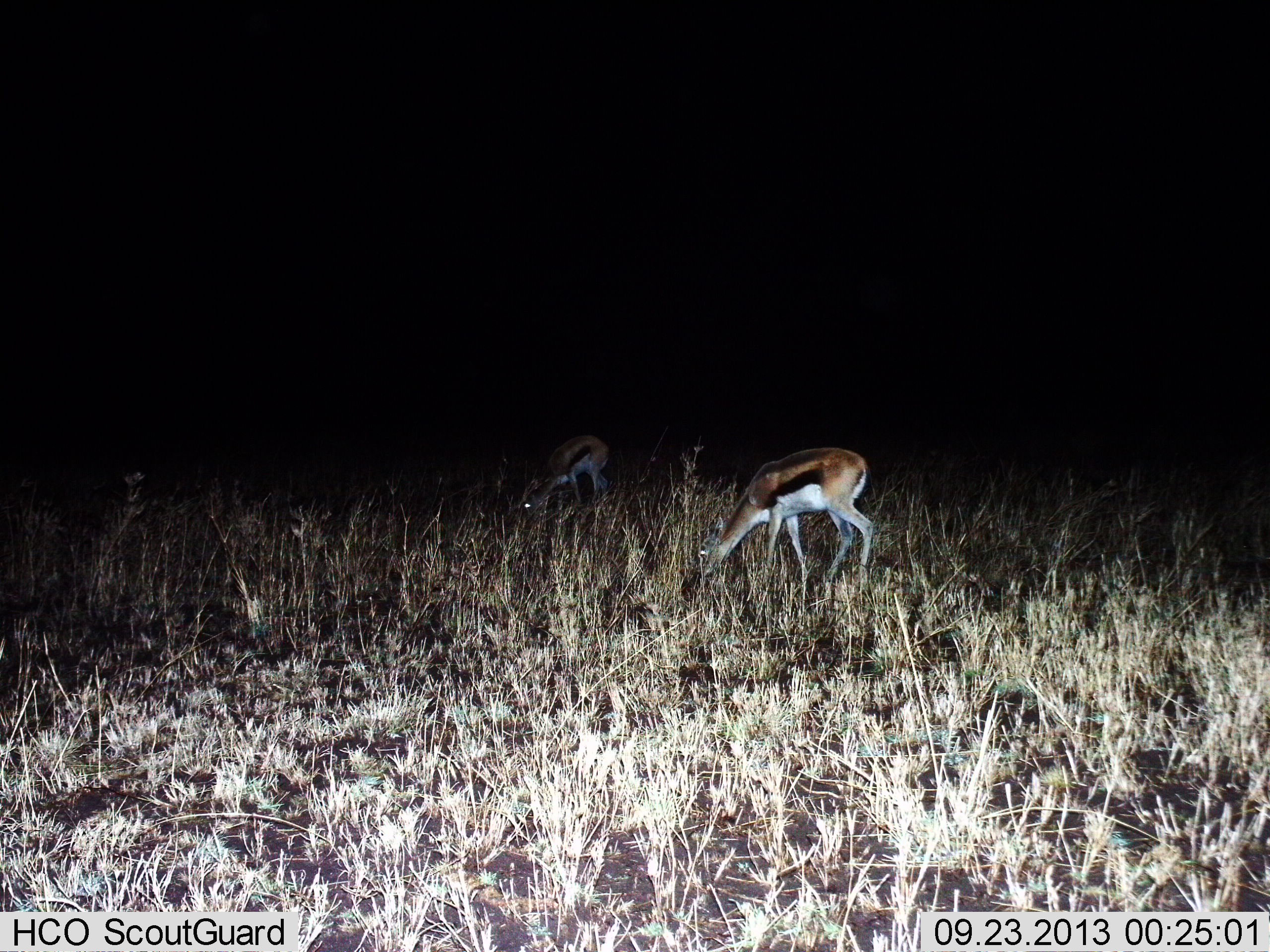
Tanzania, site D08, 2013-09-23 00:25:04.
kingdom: Animalia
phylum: Chordata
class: Mammalia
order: Artiodactyla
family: Bovidae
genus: Eudorcas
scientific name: Eudorcas thomsonii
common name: thomson's gazelle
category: gazellethomsons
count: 2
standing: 11%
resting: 0%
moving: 0%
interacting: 0%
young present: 0%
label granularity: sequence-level